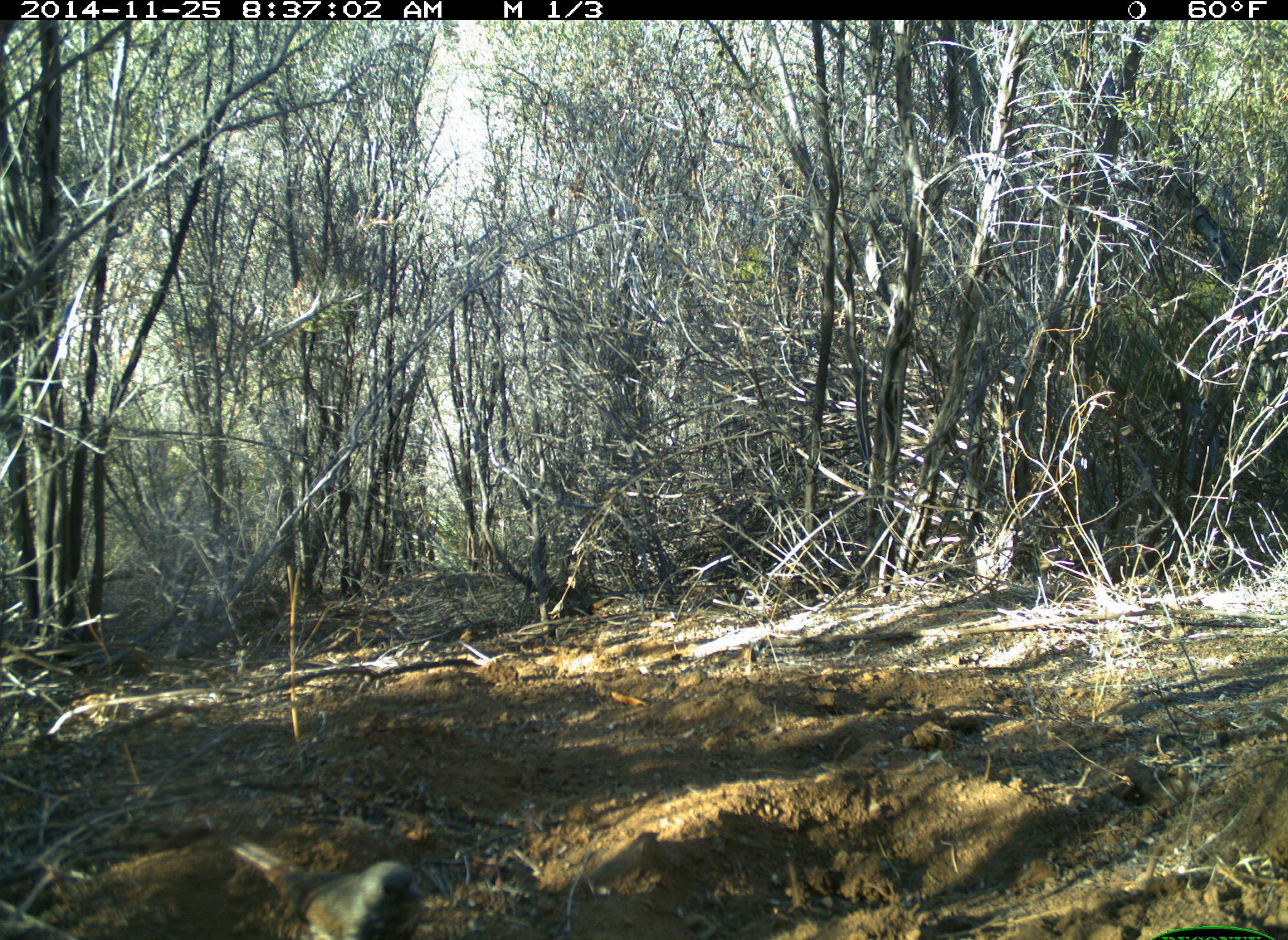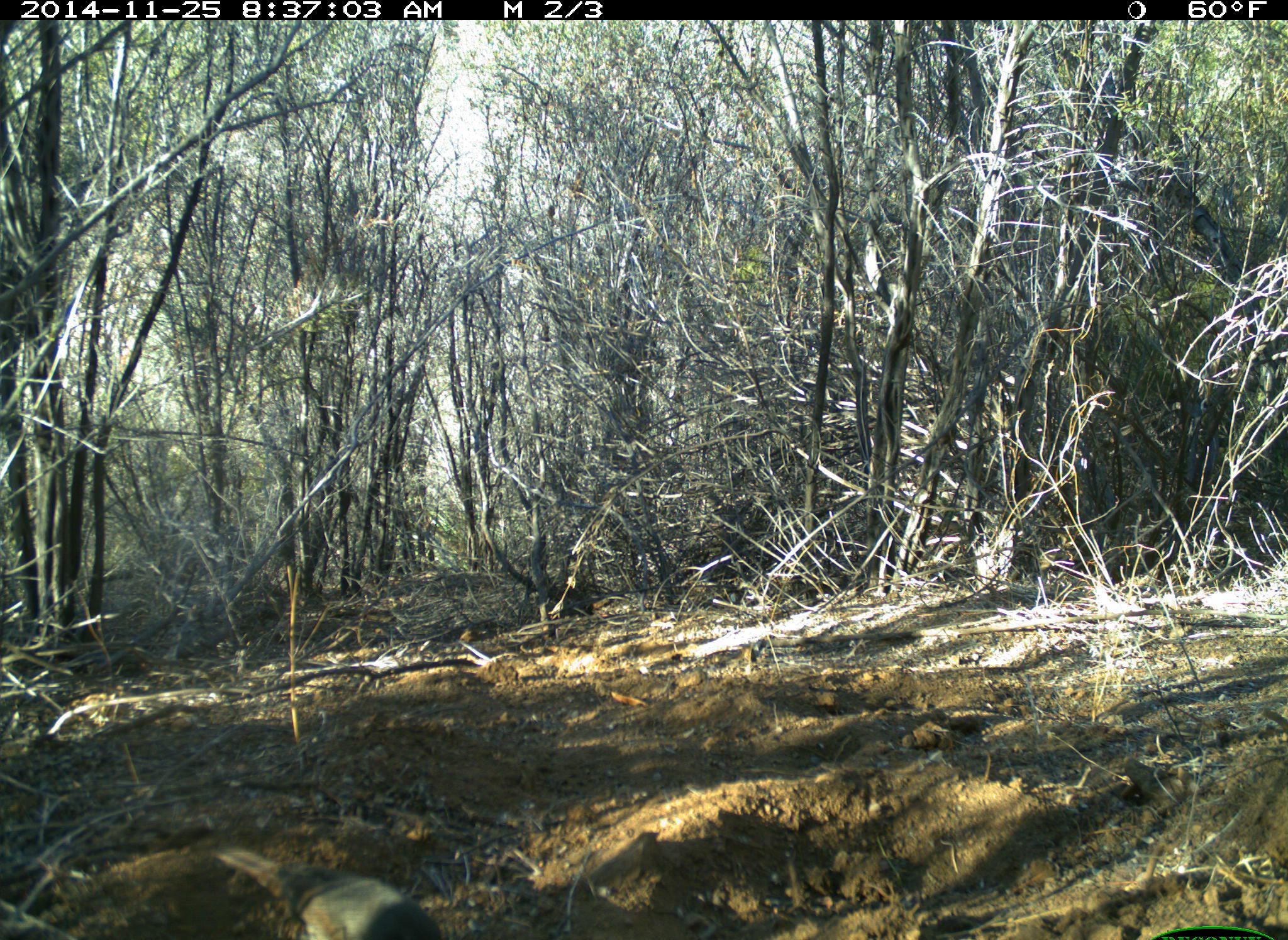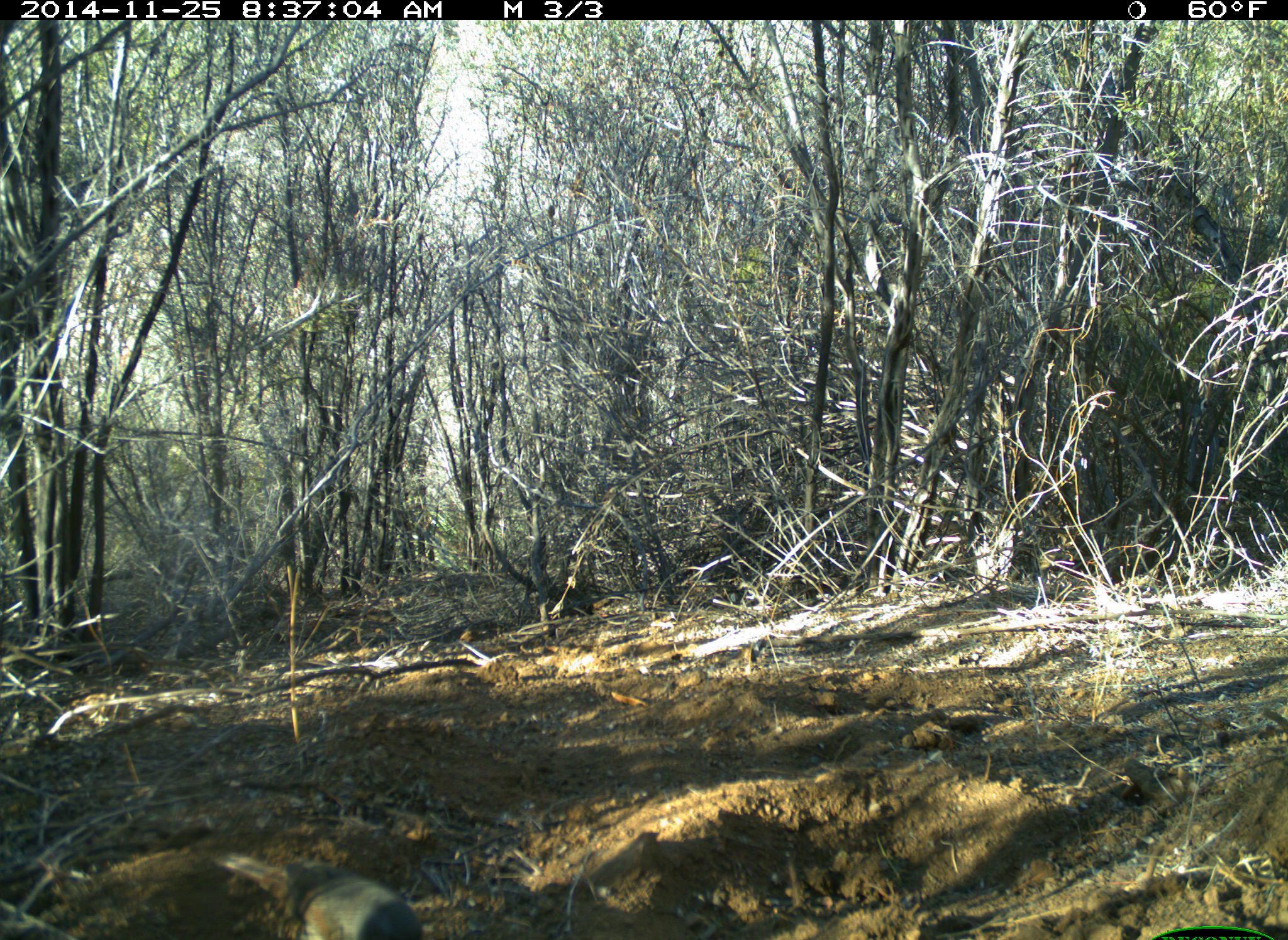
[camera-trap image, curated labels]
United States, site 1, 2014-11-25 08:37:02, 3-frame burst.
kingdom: Animalia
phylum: Chordata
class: Aves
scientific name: Aves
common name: bird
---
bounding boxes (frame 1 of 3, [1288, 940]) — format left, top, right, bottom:
bird: 230, 838, 423, 940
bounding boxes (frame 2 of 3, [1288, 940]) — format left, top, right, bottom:
bird: 214, 845, 443, 940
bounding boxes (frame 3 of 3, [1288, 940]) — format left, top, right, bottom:
bird: 215, 852, 423, 940